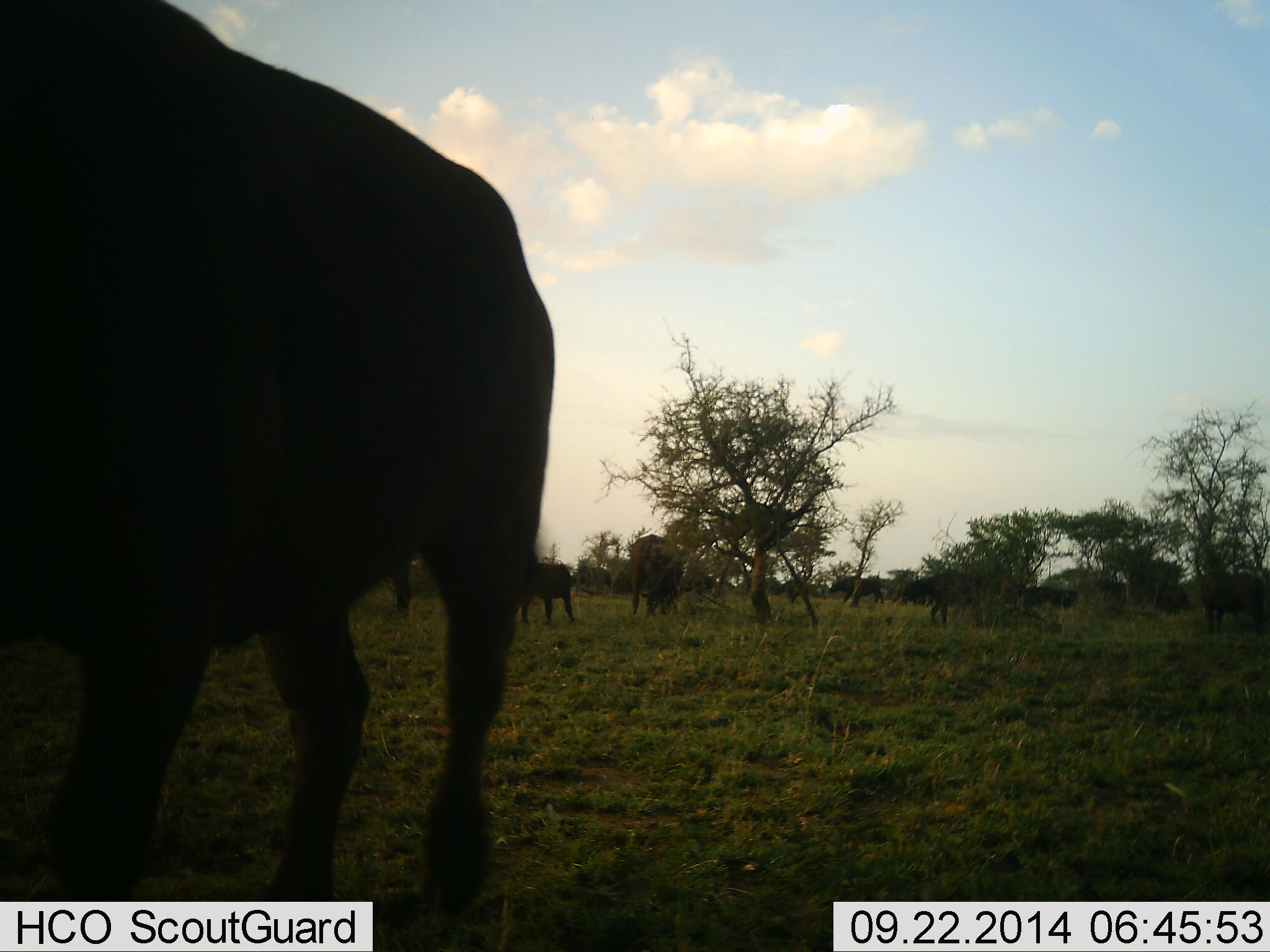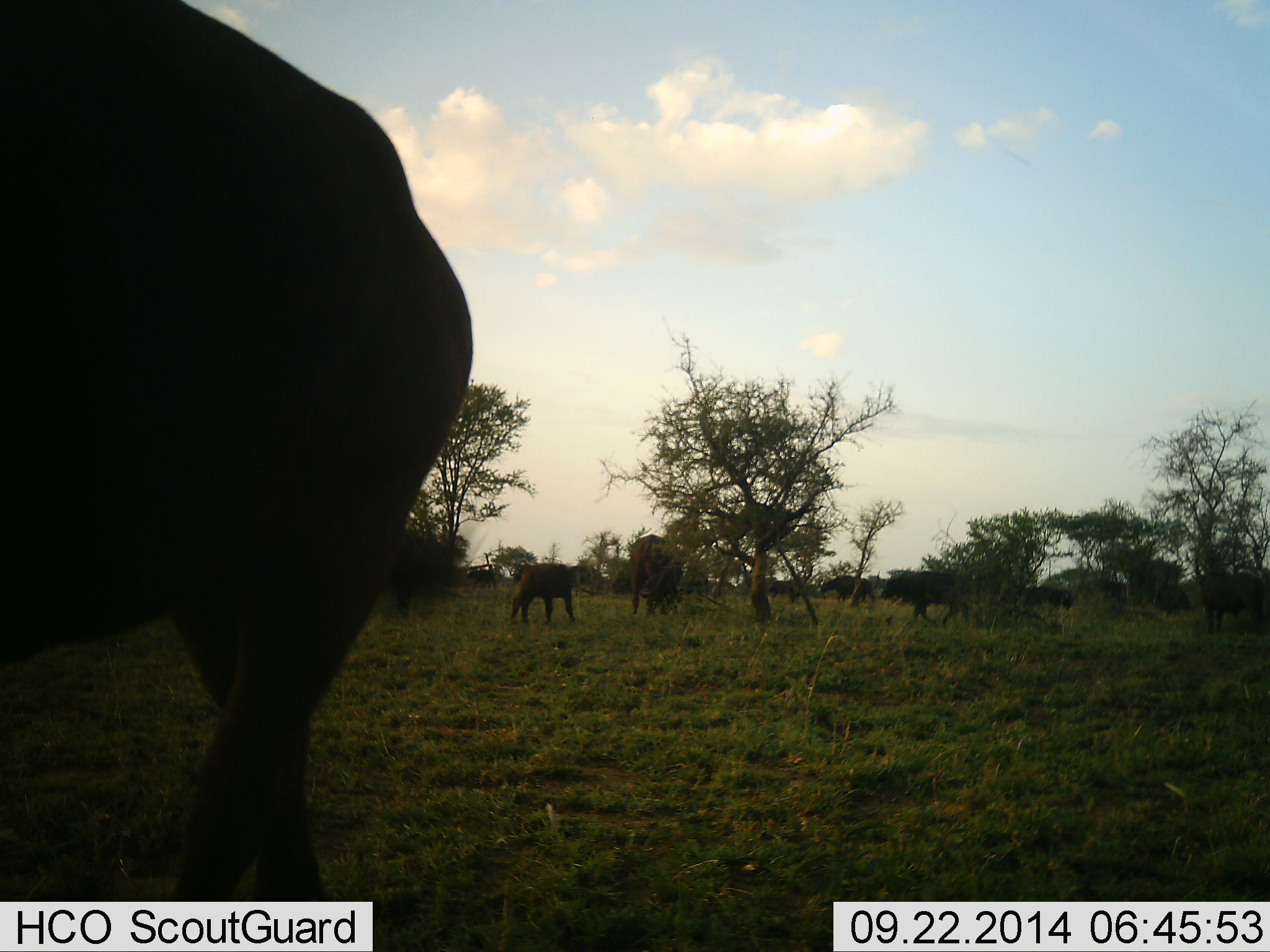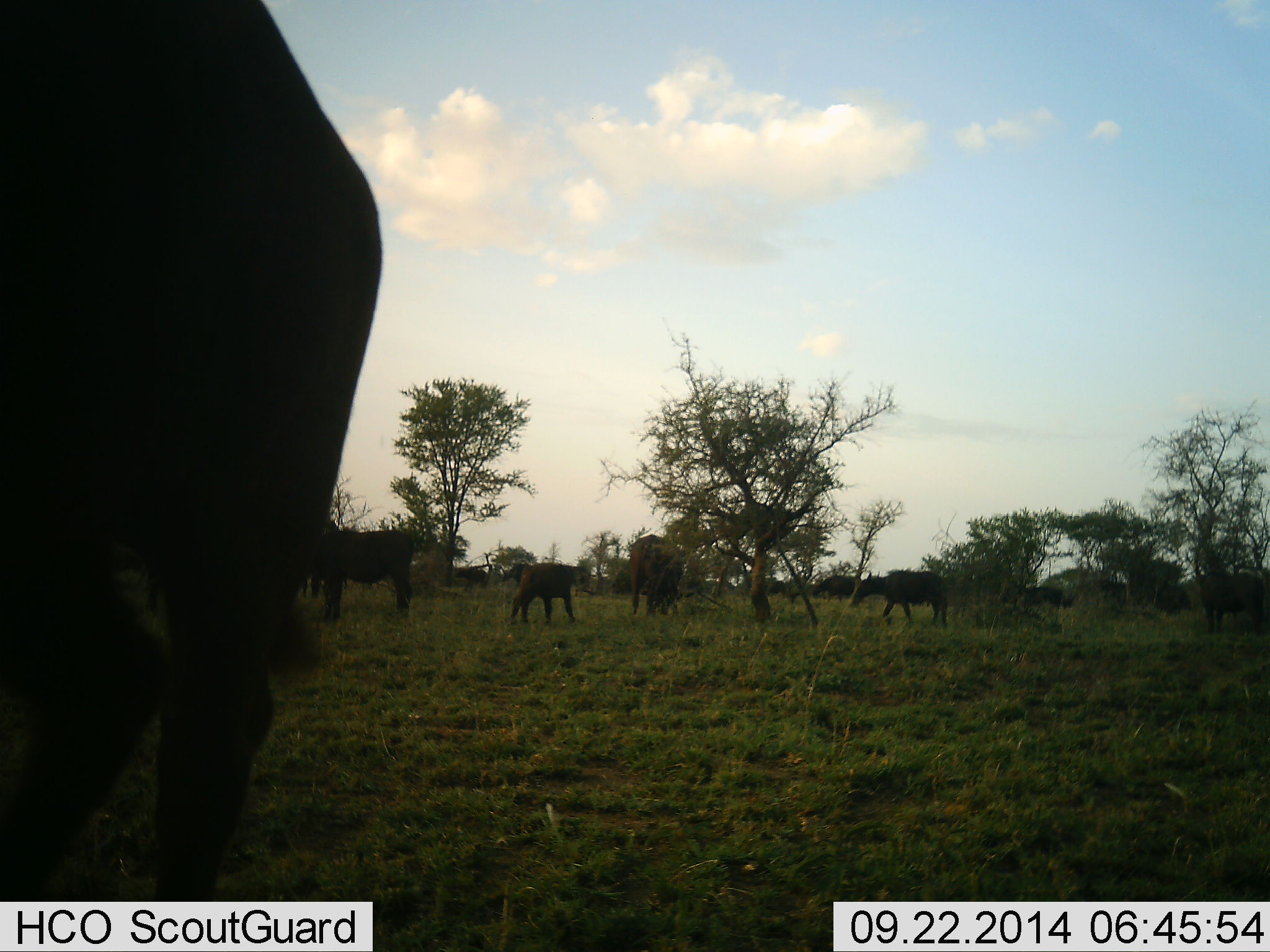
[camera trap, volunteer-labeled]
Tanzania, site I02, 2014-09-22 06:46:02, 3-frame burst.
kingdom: Animalia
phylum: Chordata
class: Mammalia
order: Artiodactyla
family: Bovidae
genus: Syncerus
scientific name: Syncerus caffer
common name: cape buffalo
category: buffalo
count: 11-50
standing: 64%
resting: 9%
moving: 82%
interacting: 0%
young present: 45%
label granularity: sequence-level